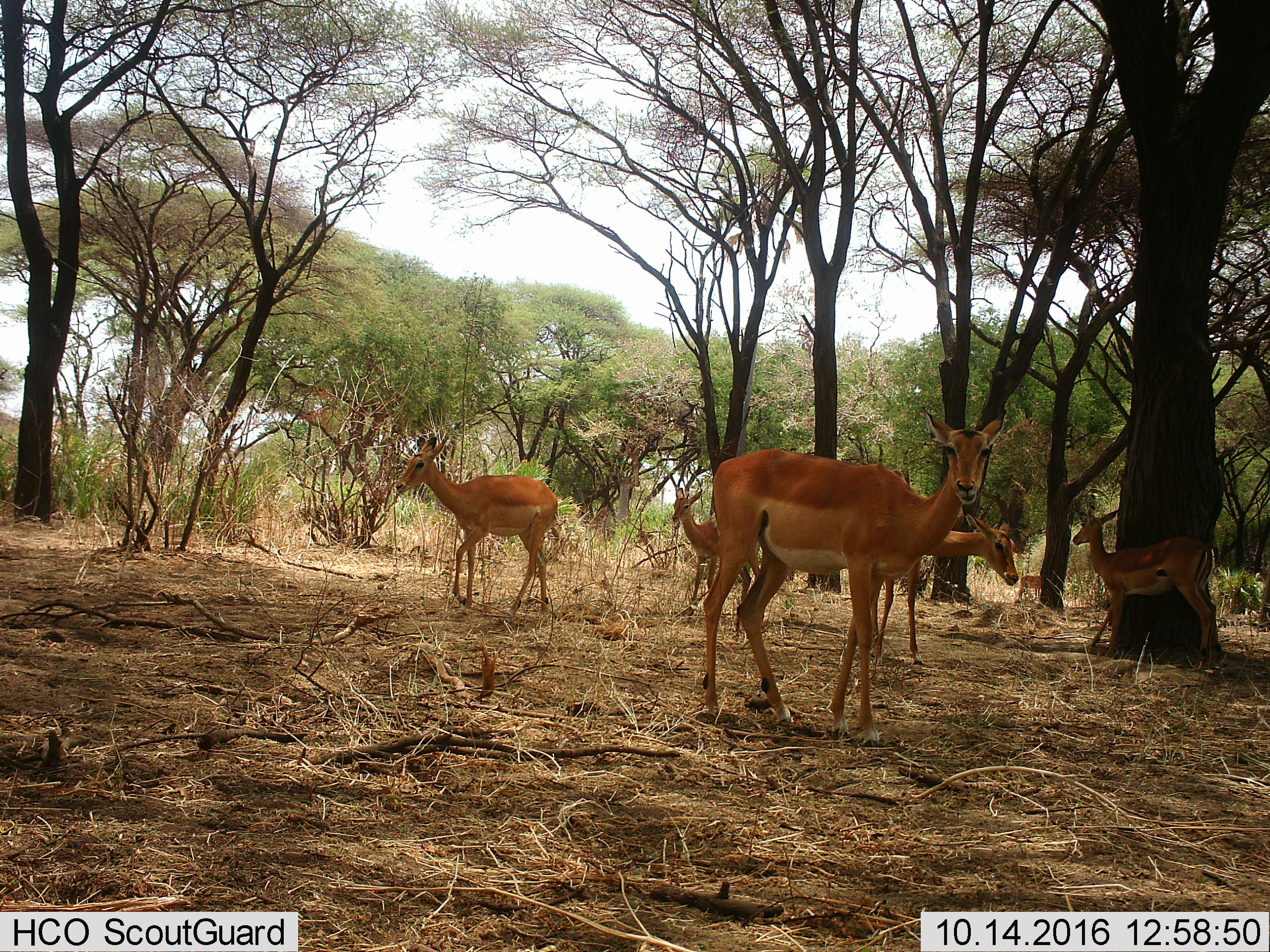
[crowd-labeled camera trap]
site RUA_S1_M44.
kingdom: Animalia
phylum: Chordata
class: Mammalia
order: Artiodactyla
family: Bovidae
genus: Aepyceros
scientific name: Aepyceros melampus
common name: impala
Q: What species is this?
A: Impala (Aepyceros melampus).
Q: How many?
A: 6.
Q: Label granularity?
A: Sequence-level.